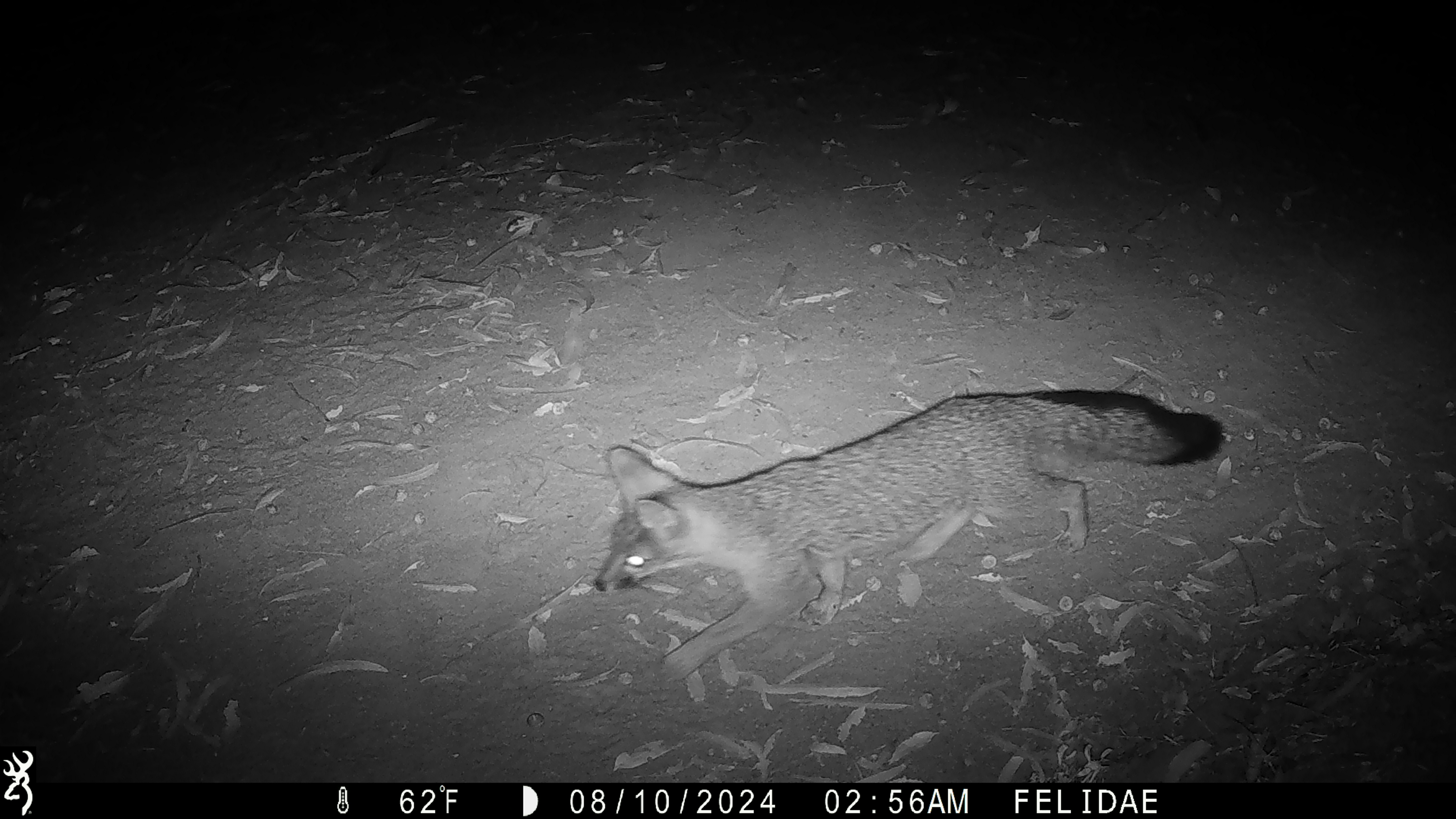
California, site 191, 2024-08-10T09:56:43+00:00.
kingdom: Animalia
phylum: Chordata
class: Mammalia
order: Carnivora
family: Canidae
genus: Urocyon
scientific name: Urocyon cinereoargenteus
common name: gray fox